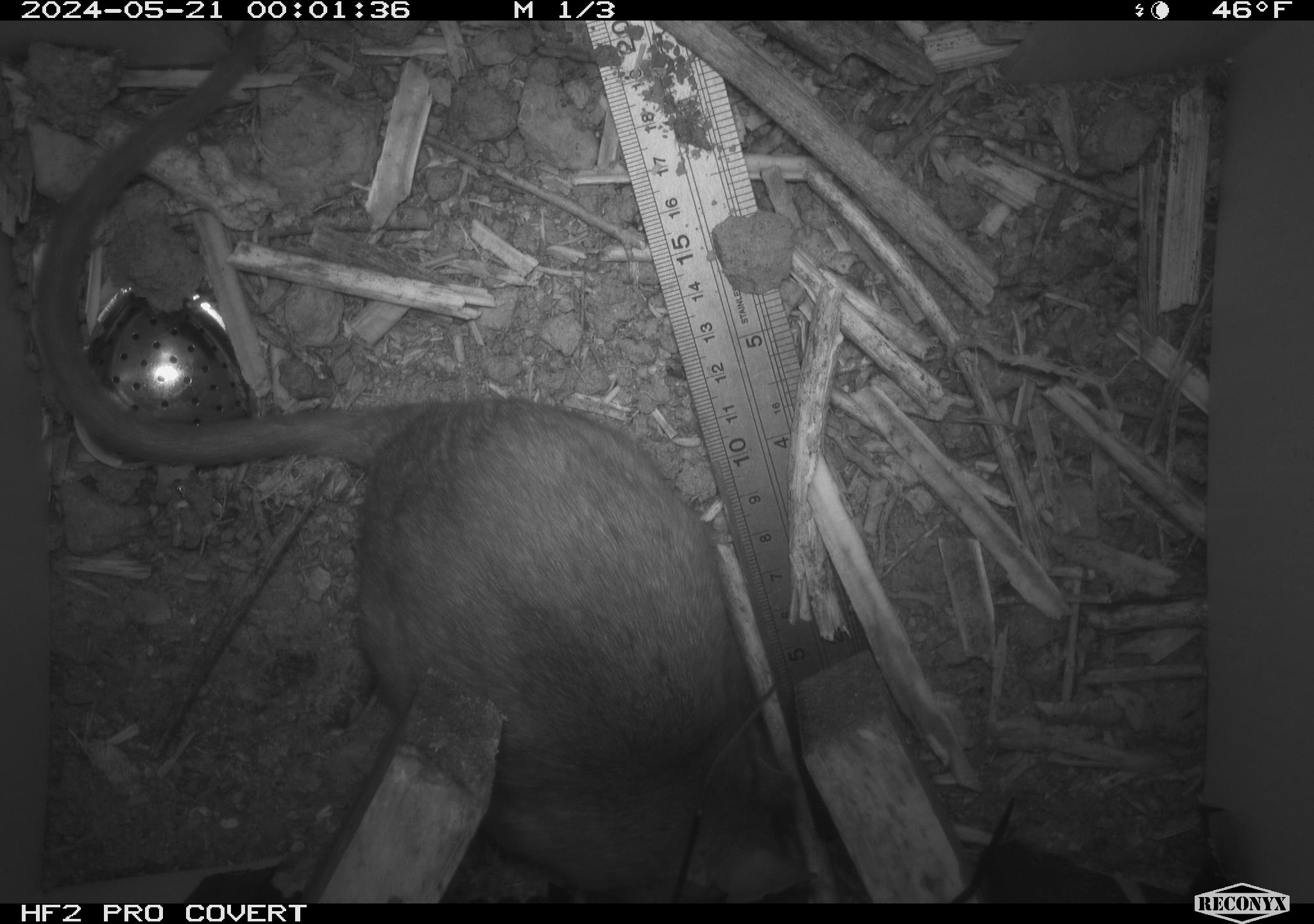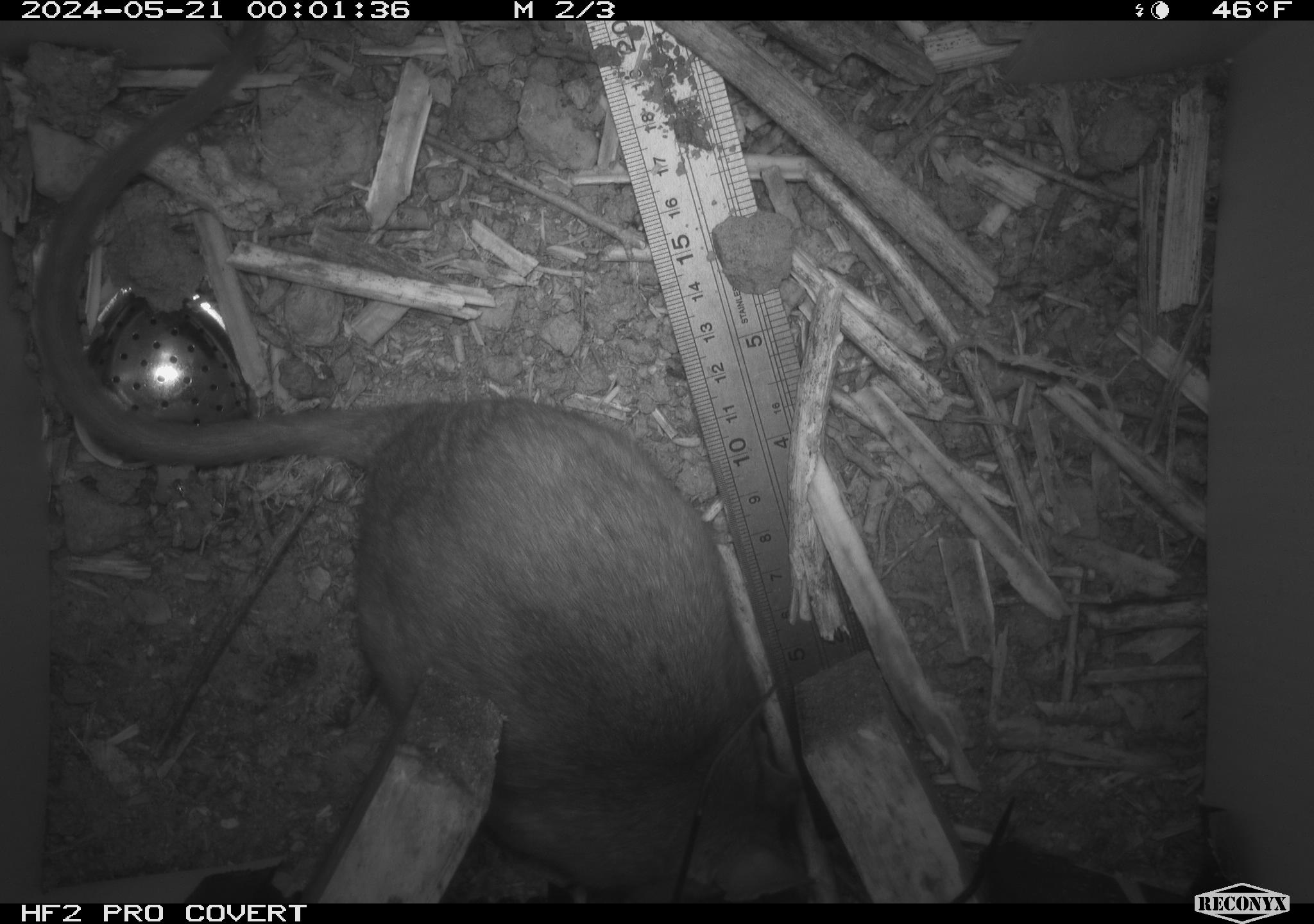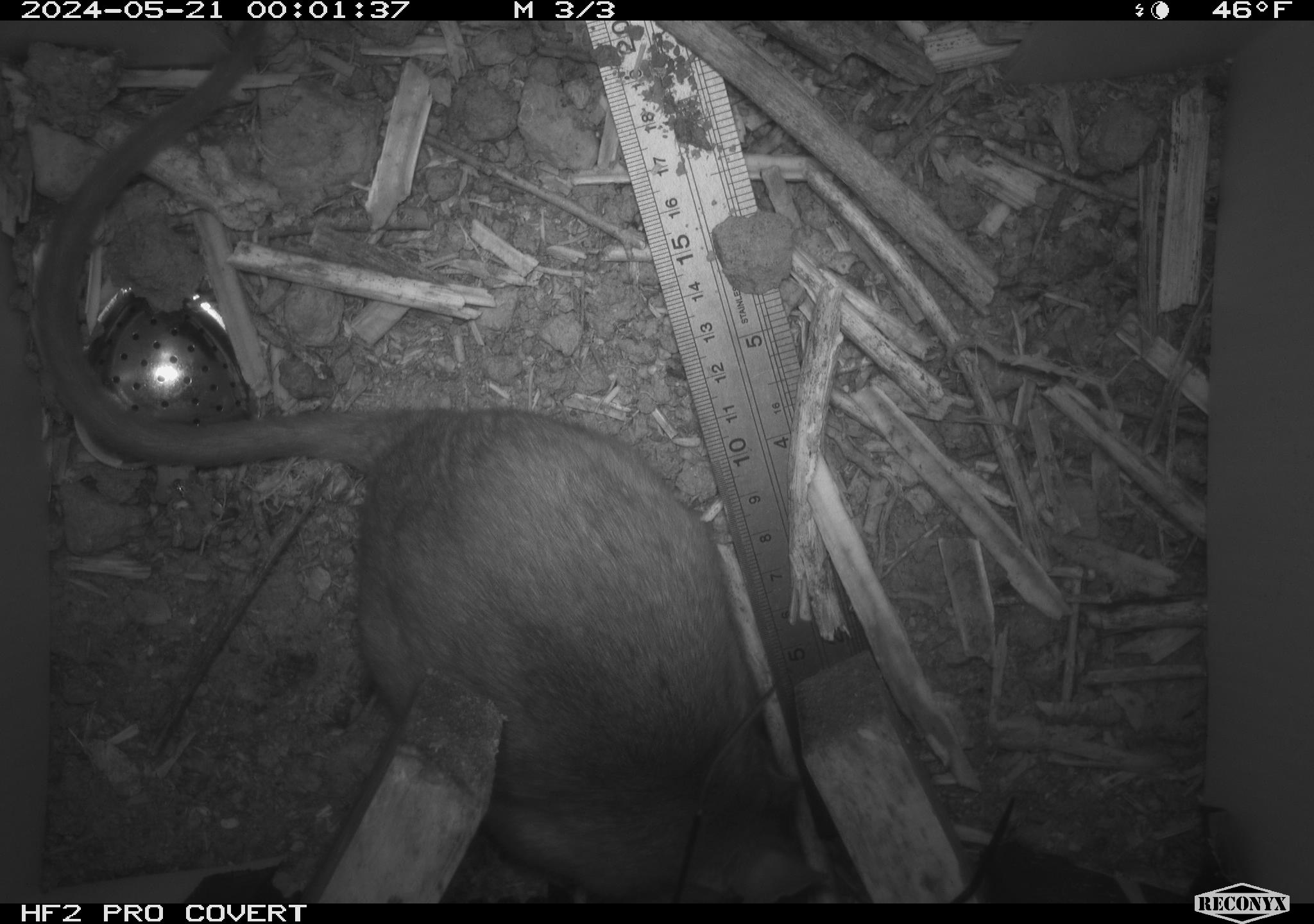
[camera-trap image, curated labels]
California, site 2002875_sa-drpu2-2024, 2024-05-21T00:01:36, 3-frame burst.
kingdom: Animalia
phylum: Chordata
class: Mammalia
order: Rodentia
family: Cricetidae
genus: Neotoma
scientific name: Neotoma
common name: pack rat or woodrat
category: neotoma species